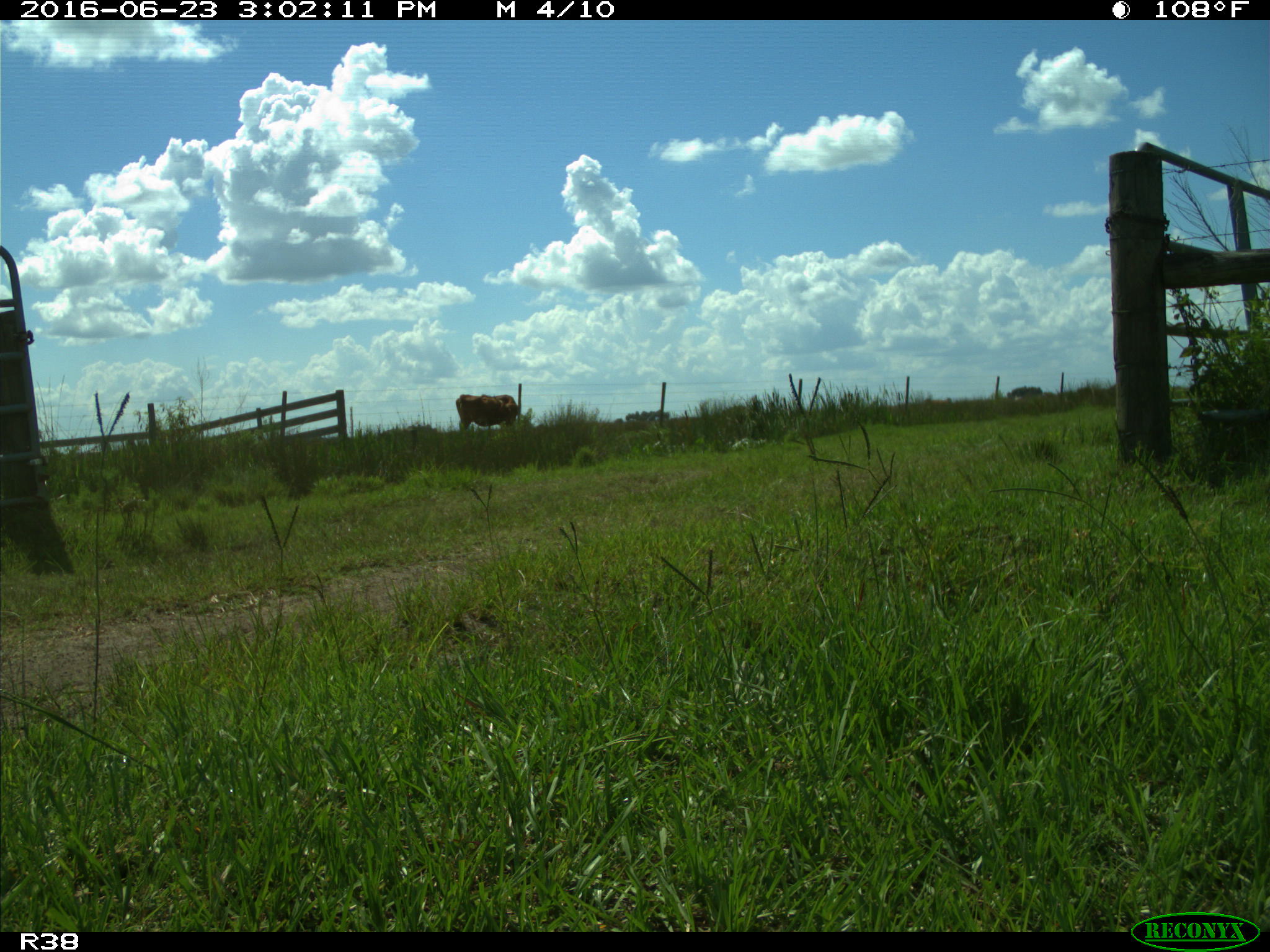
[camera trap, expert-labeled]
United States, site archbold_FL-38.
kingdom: Animalia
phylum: Chordata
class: Mammalia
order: Artiodactyla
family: Bovidae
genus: Bos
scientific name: Bos taurus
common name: domestic cow